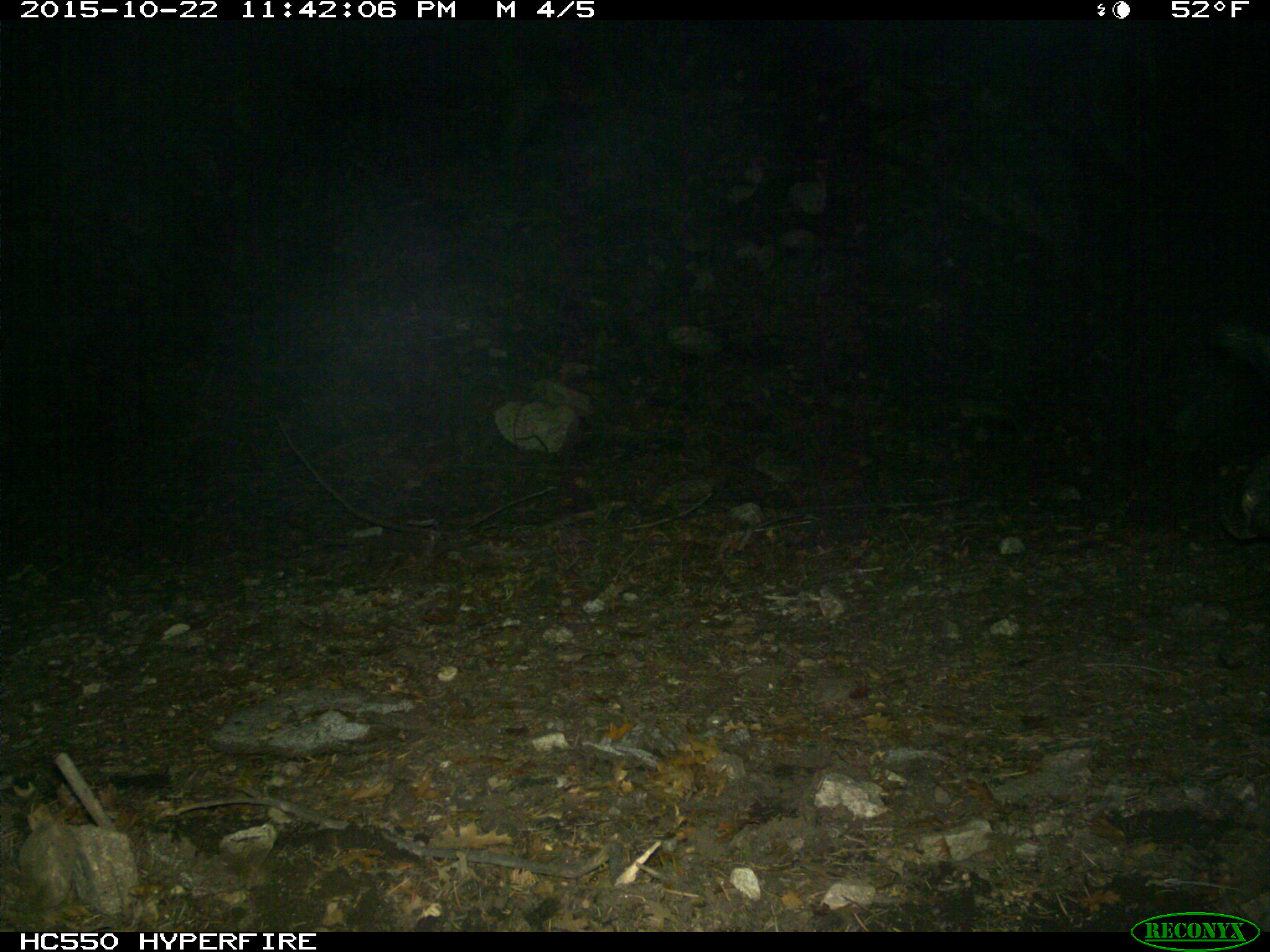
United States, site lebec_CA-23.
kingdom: Animalia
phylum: Chordata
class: Mammalia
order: Artiodactyla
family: Suidae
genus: Sus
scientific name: Sus scrofa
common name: wild boar